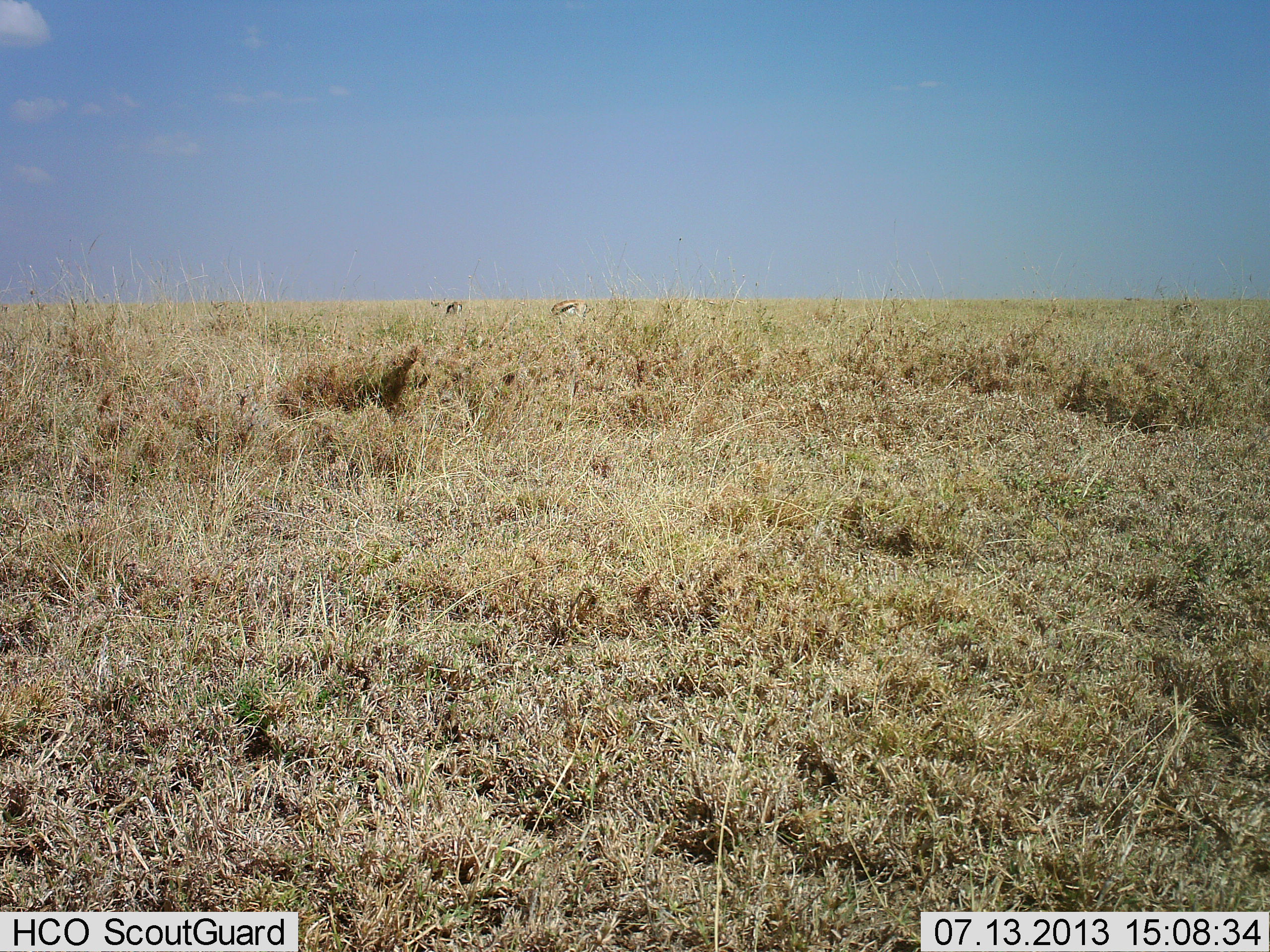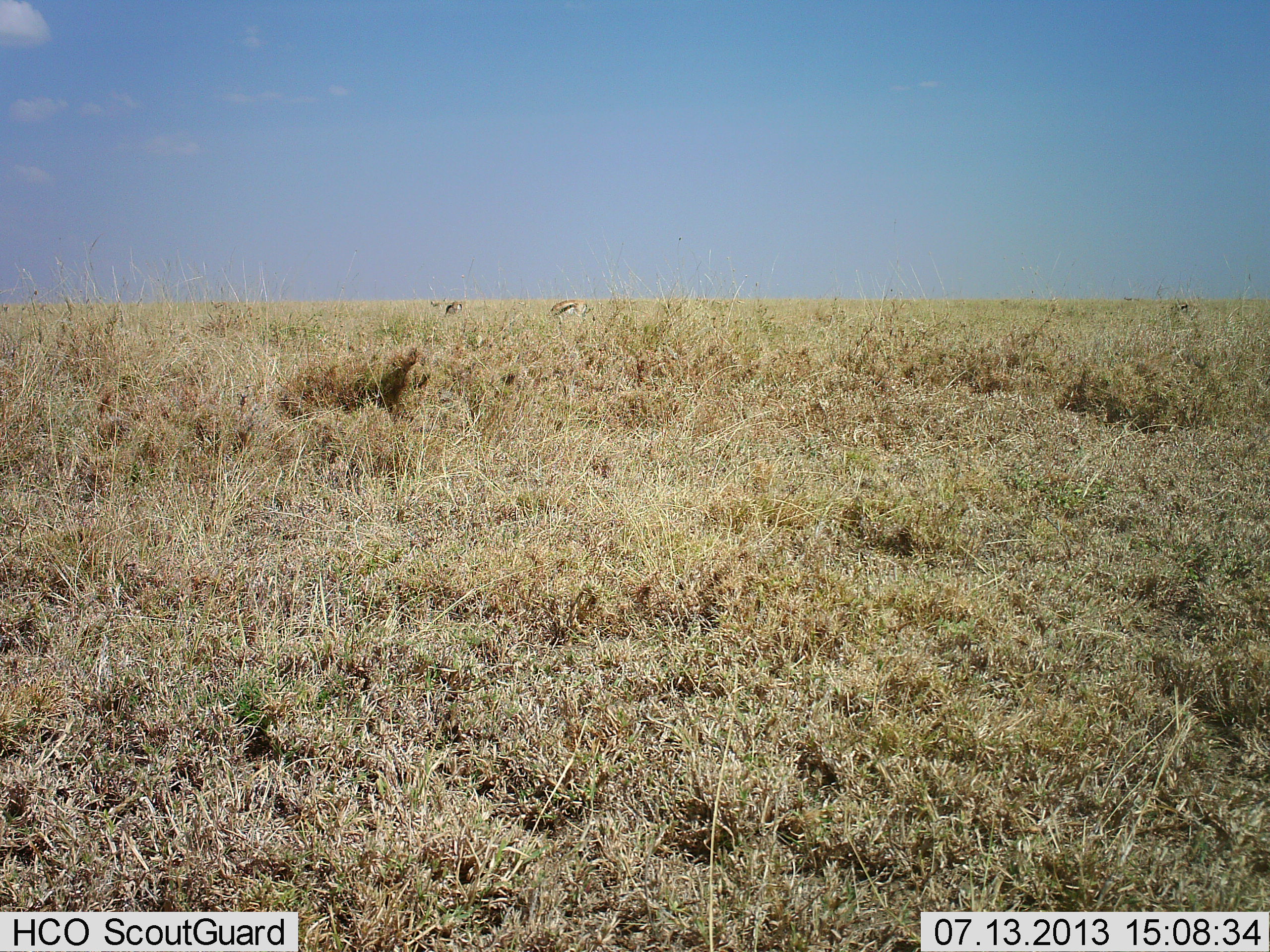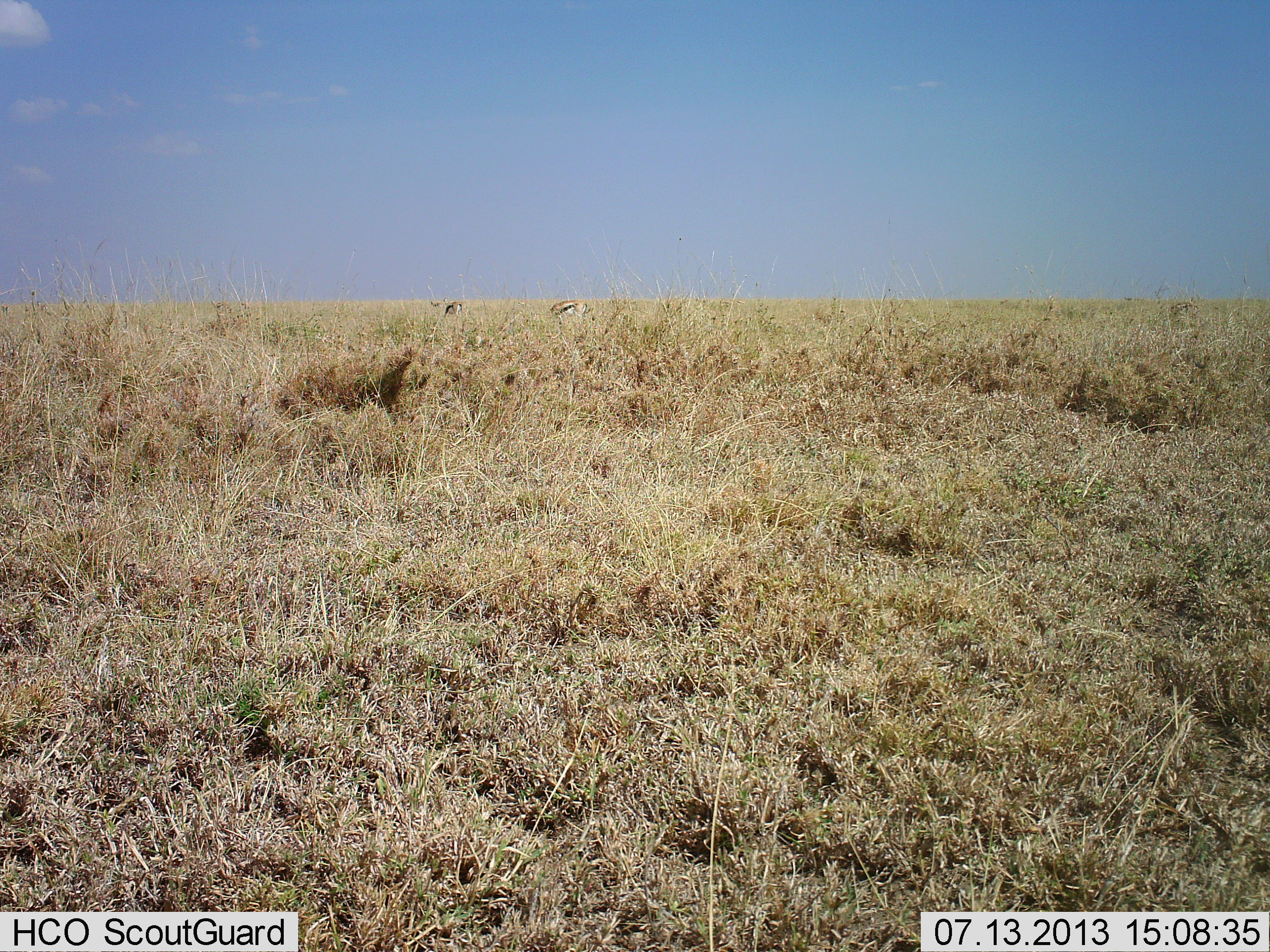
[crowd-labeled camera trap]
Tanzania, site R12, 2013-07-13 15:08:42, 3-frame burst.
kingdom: Animalia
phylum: Chordata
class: Mammalia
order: Artiodactyla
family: Bovidae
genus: Eudorcas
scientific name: Eudorcas thomsonii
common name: thomson's gazelle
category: gazellethomsons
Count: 2.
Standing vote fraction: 71%.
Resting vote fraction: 4%.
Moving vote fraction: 0%.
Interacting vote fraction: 4%.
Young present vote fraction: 0%.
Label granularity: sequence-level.